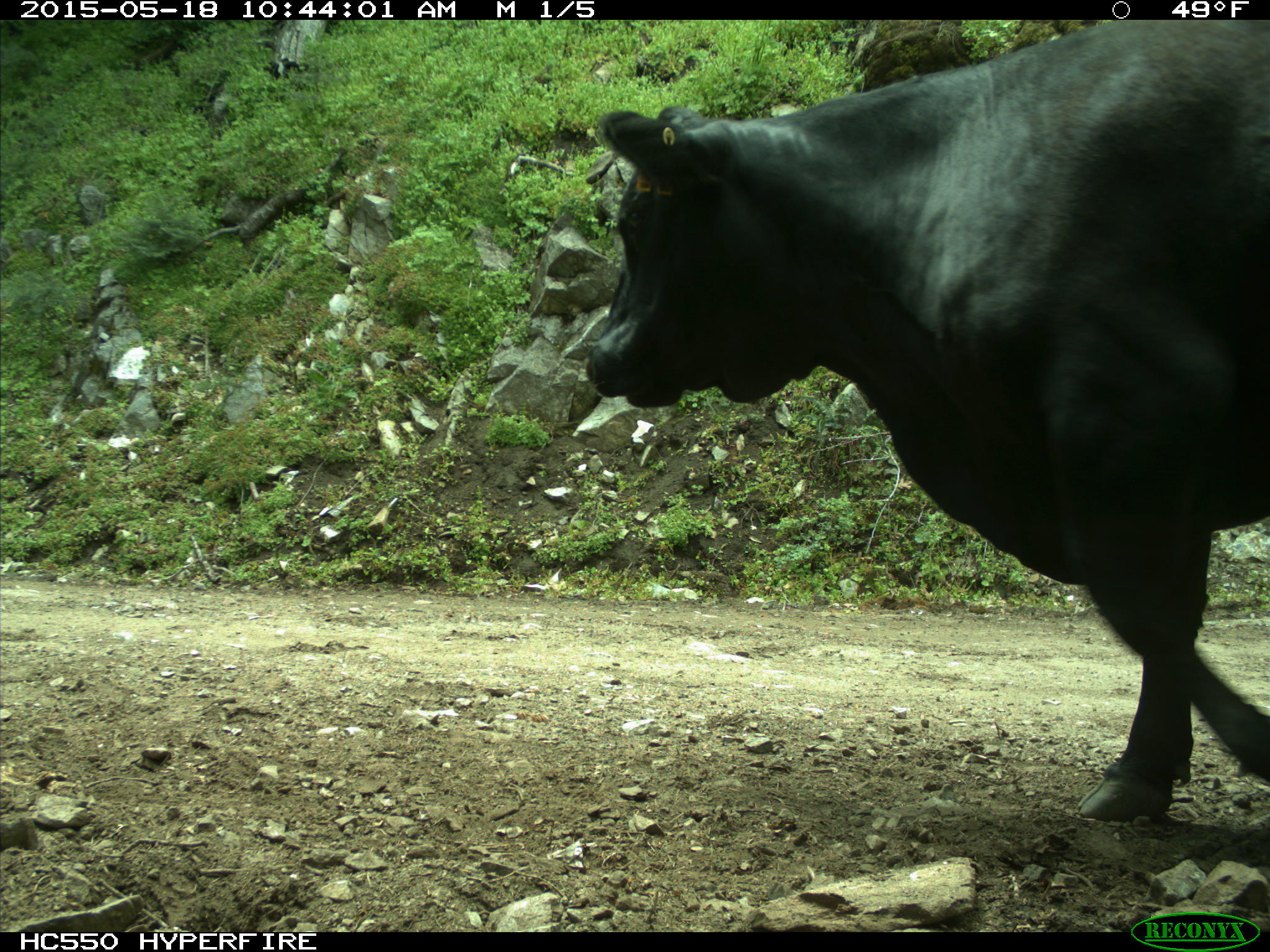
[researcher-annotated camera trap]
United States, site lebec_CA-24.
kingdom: Animalia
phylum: Chordata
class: Mammalia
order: Artiodactyla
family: Bovidae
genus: Bos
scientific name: Bos taurus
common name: domestic cow